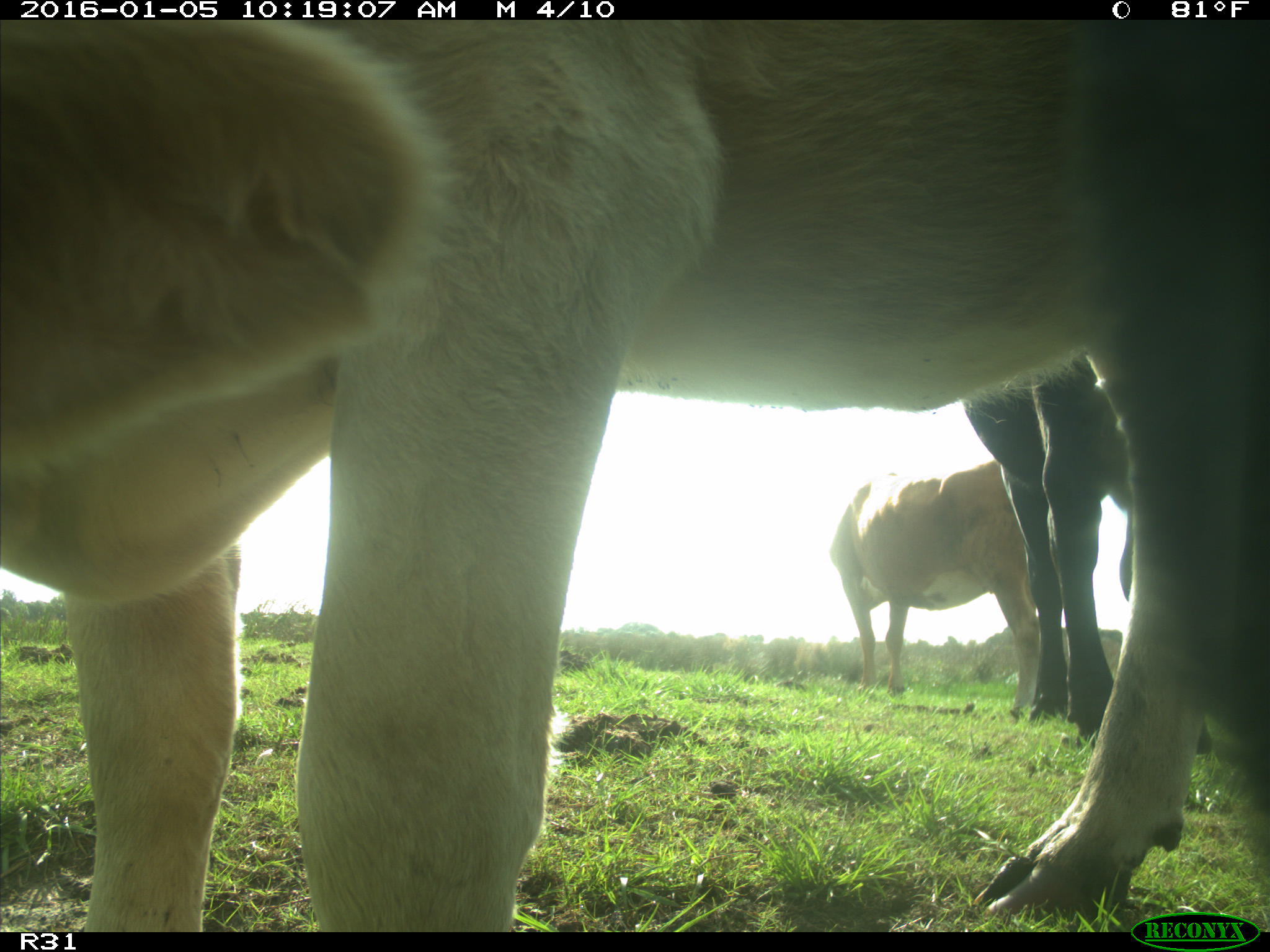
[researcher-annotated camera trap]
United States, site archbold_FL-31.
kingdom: Animalia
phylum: Chordata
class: Mammalia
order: Artiodactyla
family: Bovidae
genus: Bos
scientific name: Bos taurus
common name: domestic cow